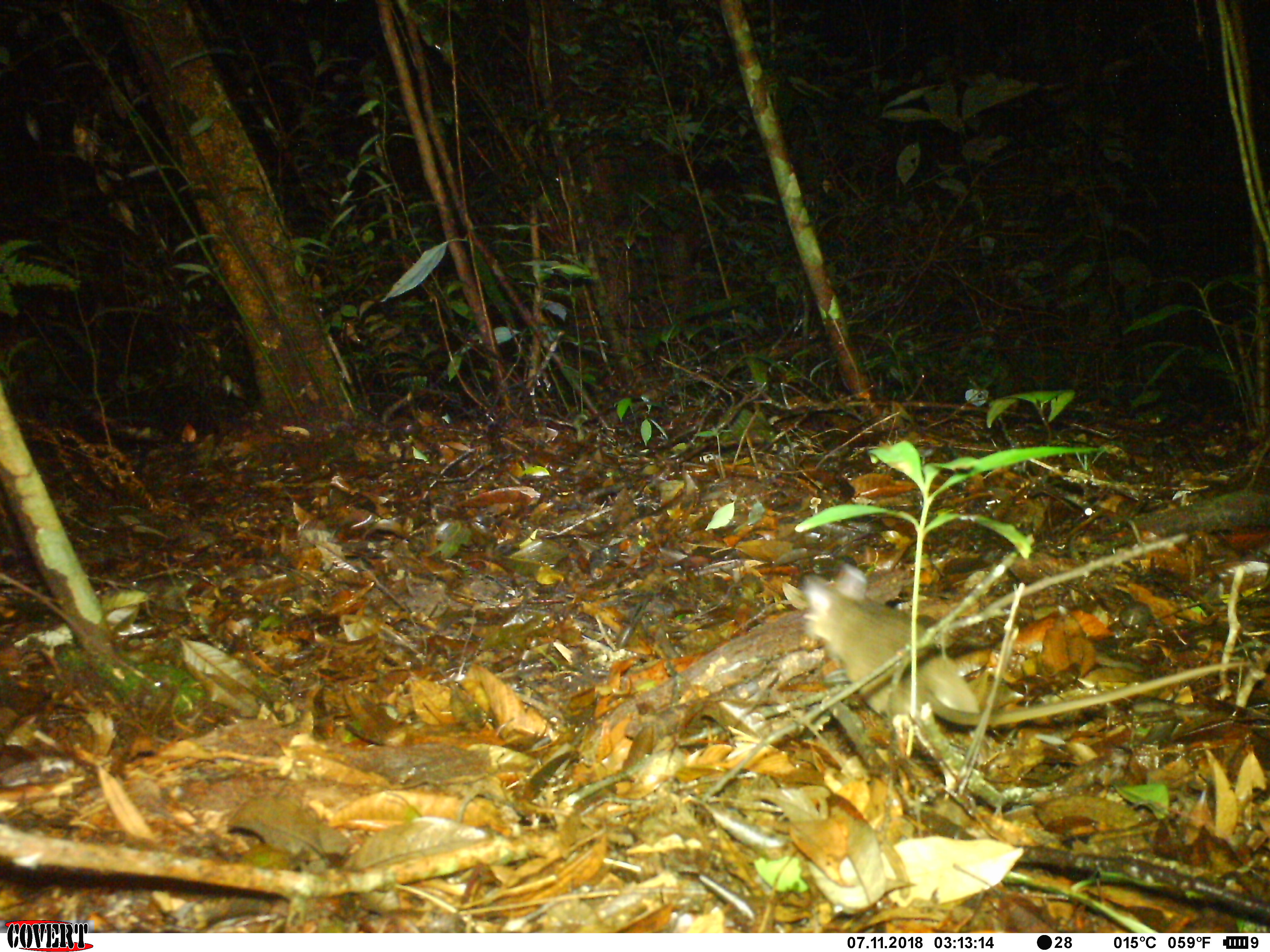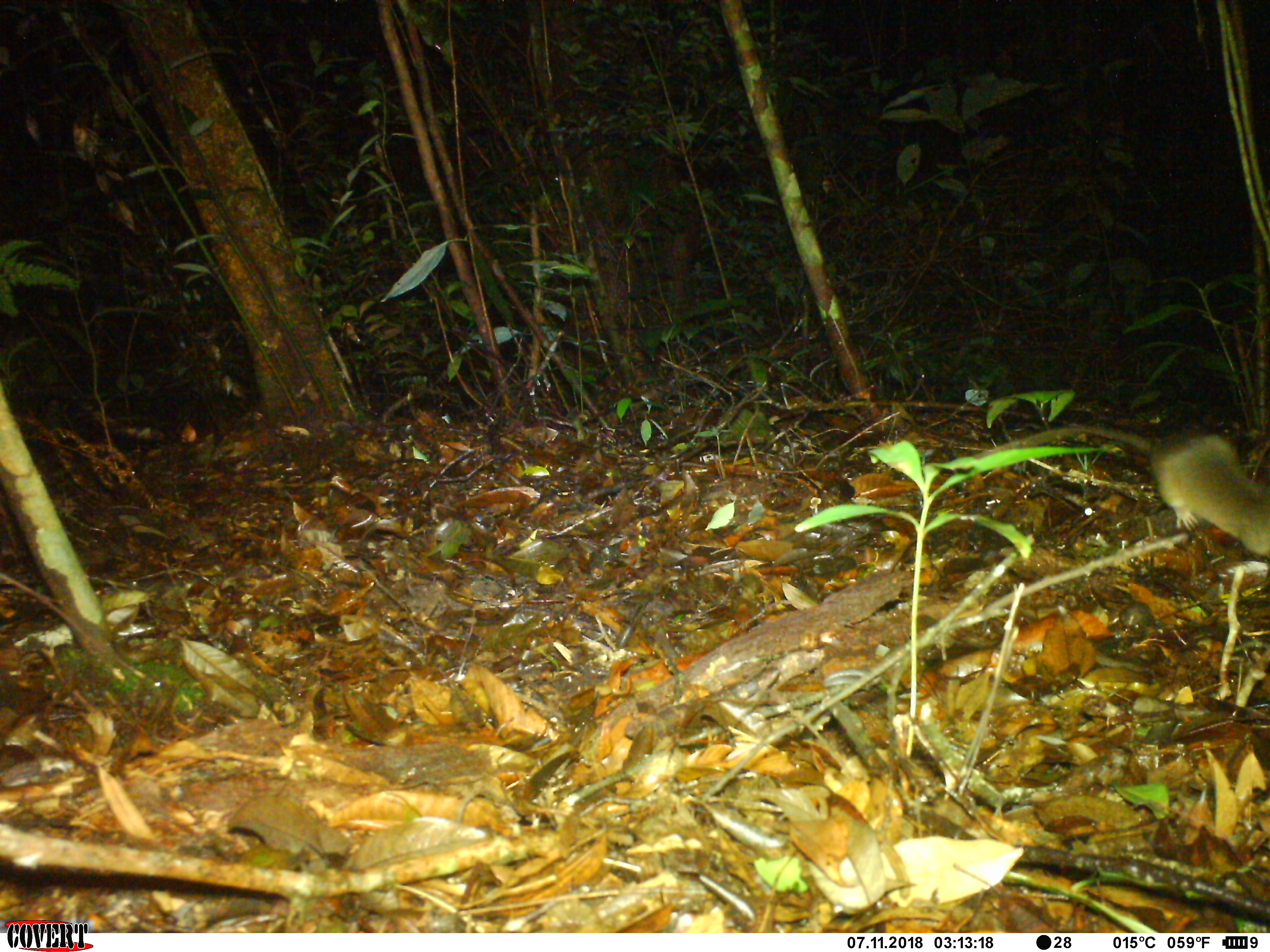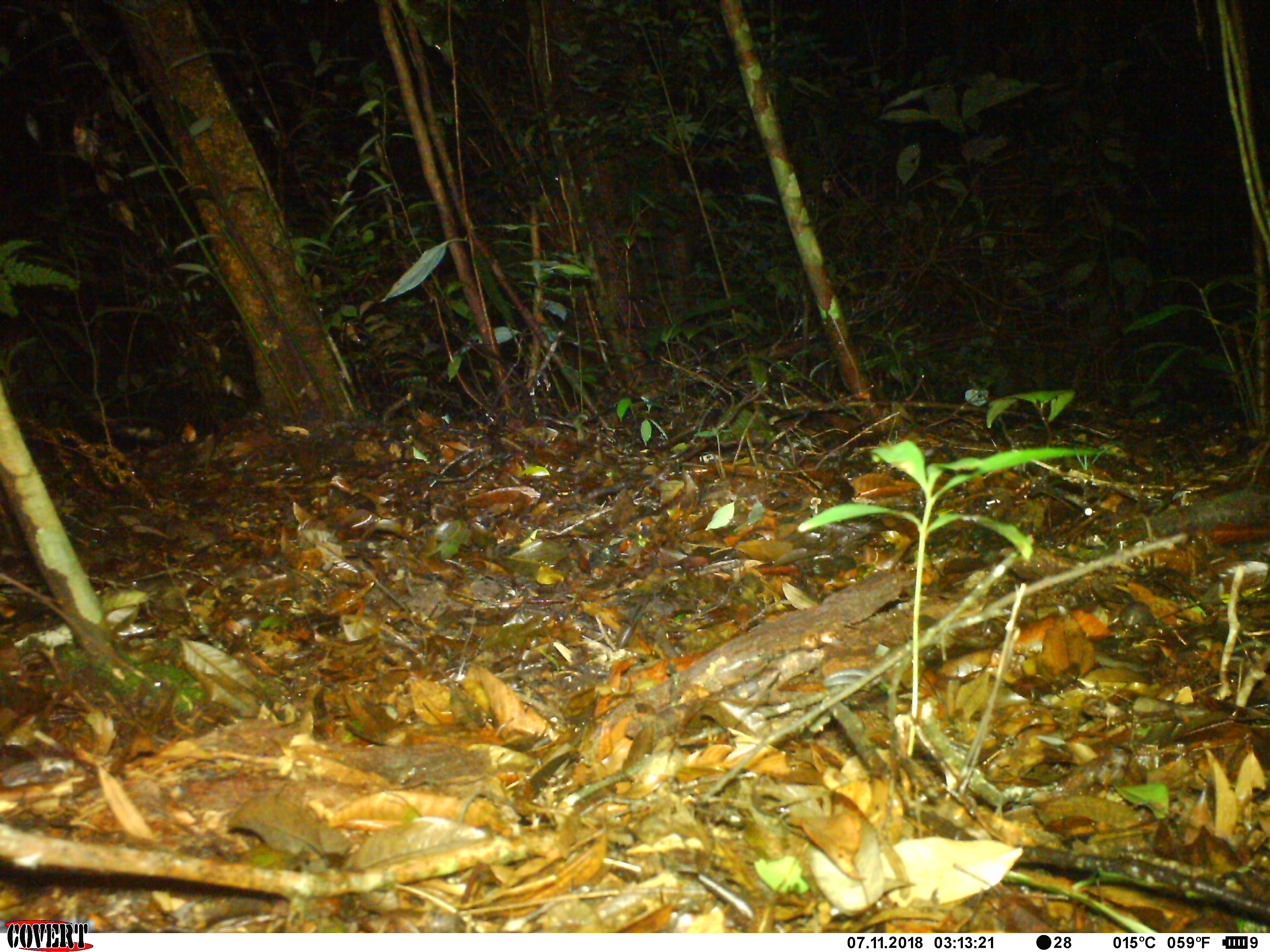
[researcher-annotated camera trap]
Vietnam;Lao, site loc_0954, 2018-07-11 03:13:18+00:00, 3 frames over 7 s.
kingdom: Animalia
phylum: Chordata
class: Mammalia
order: Rodentia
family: Muridae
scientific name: Muridae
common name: old-world mice and rats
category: unidentified murid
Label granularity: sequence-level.